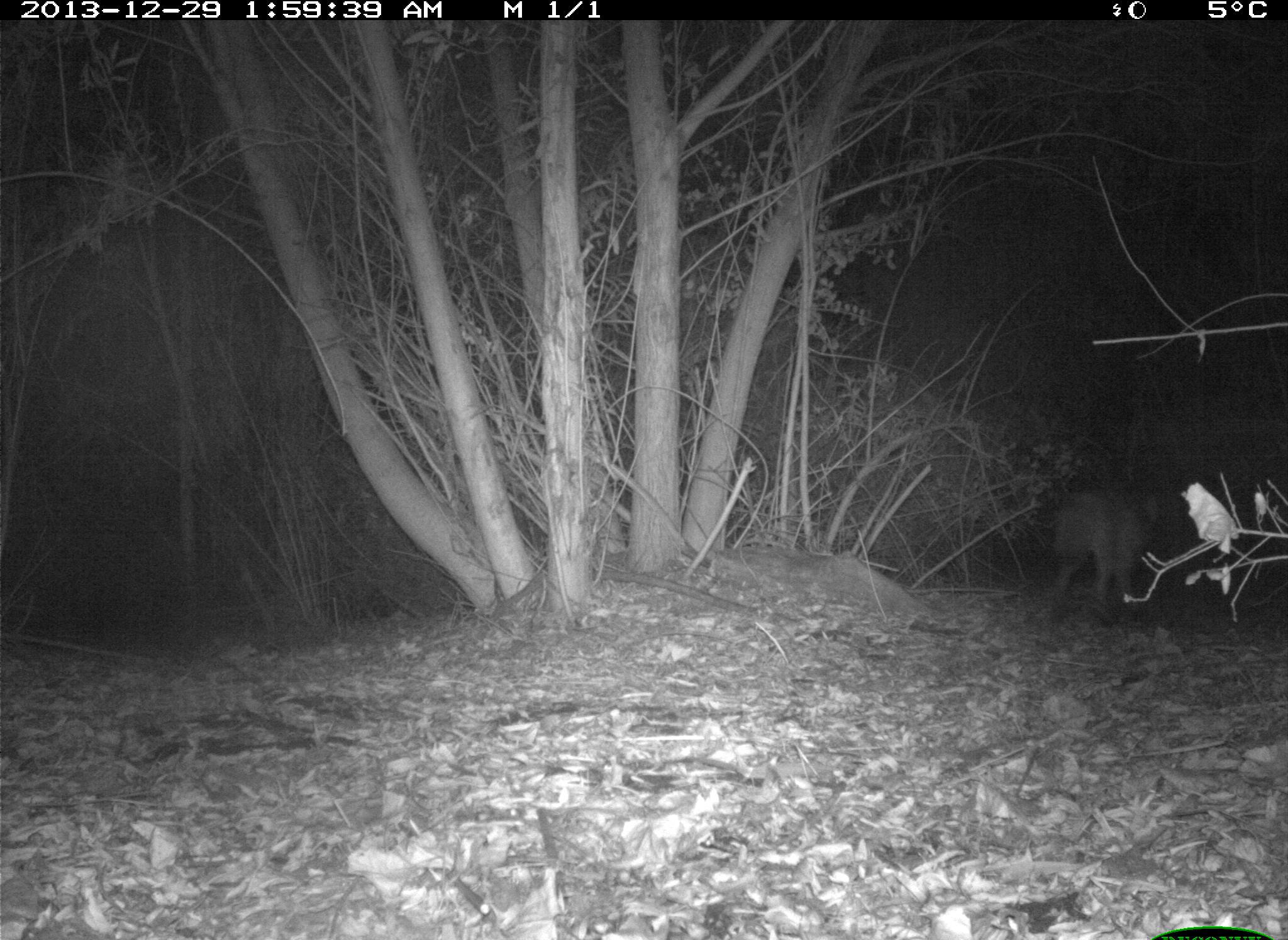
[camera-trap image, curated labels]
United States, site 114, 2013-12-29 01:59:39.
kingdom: Animalia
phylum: Chordata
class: Mammalia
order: Carnivora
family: Canidae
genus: Canis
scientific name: Canis latrans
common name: coyote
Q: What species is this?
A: Coyote (Canis latrans).